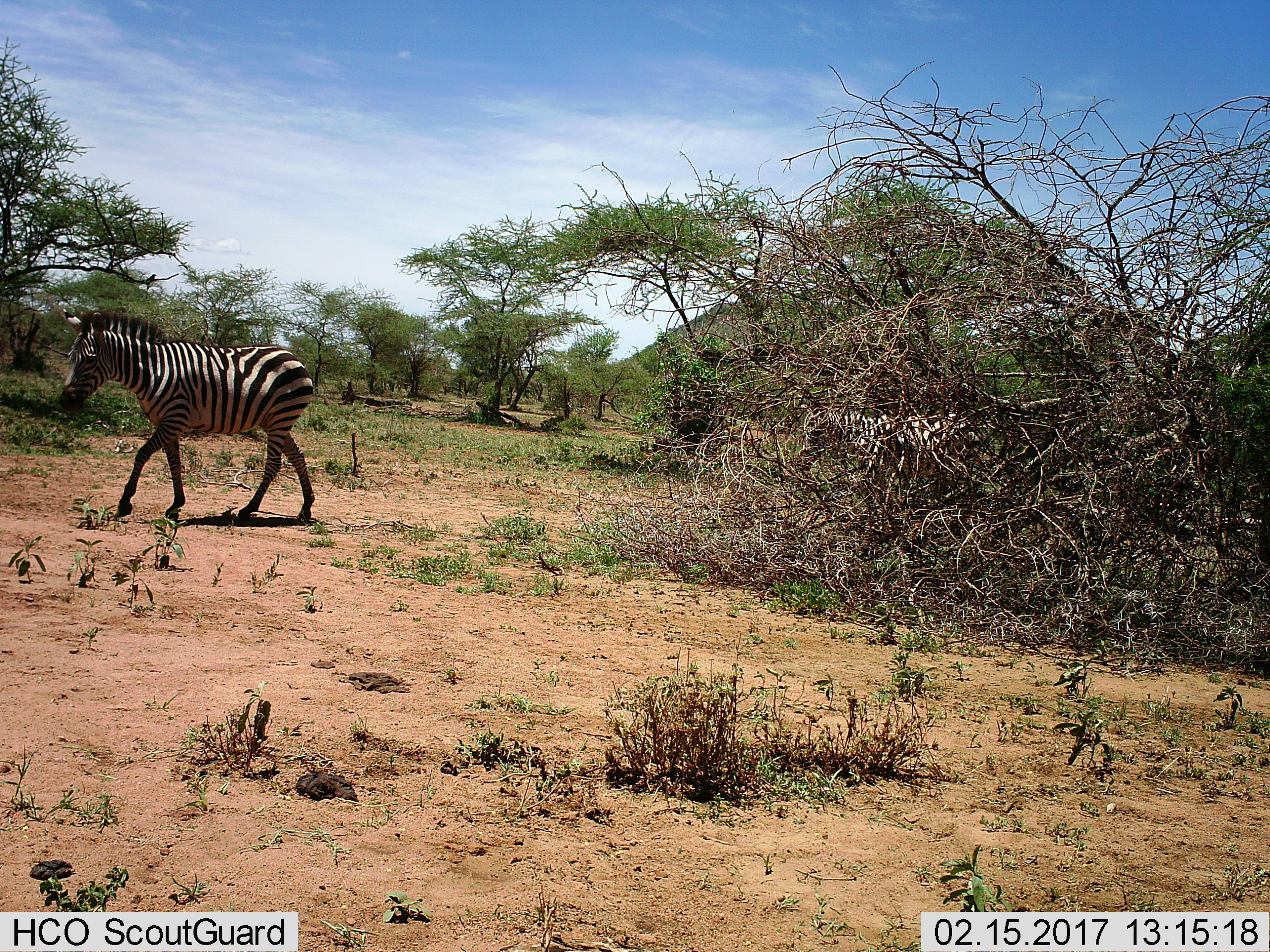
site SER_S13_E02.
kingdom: Animalia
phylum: Chordata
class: Mammalia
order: Perissodactyla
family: Equidae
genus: Equus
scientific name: Equus quagga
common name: plains zebra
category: zebraplains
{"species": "zebraplains (plains zebra) (Equus quagga)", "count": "1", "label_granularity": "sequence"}